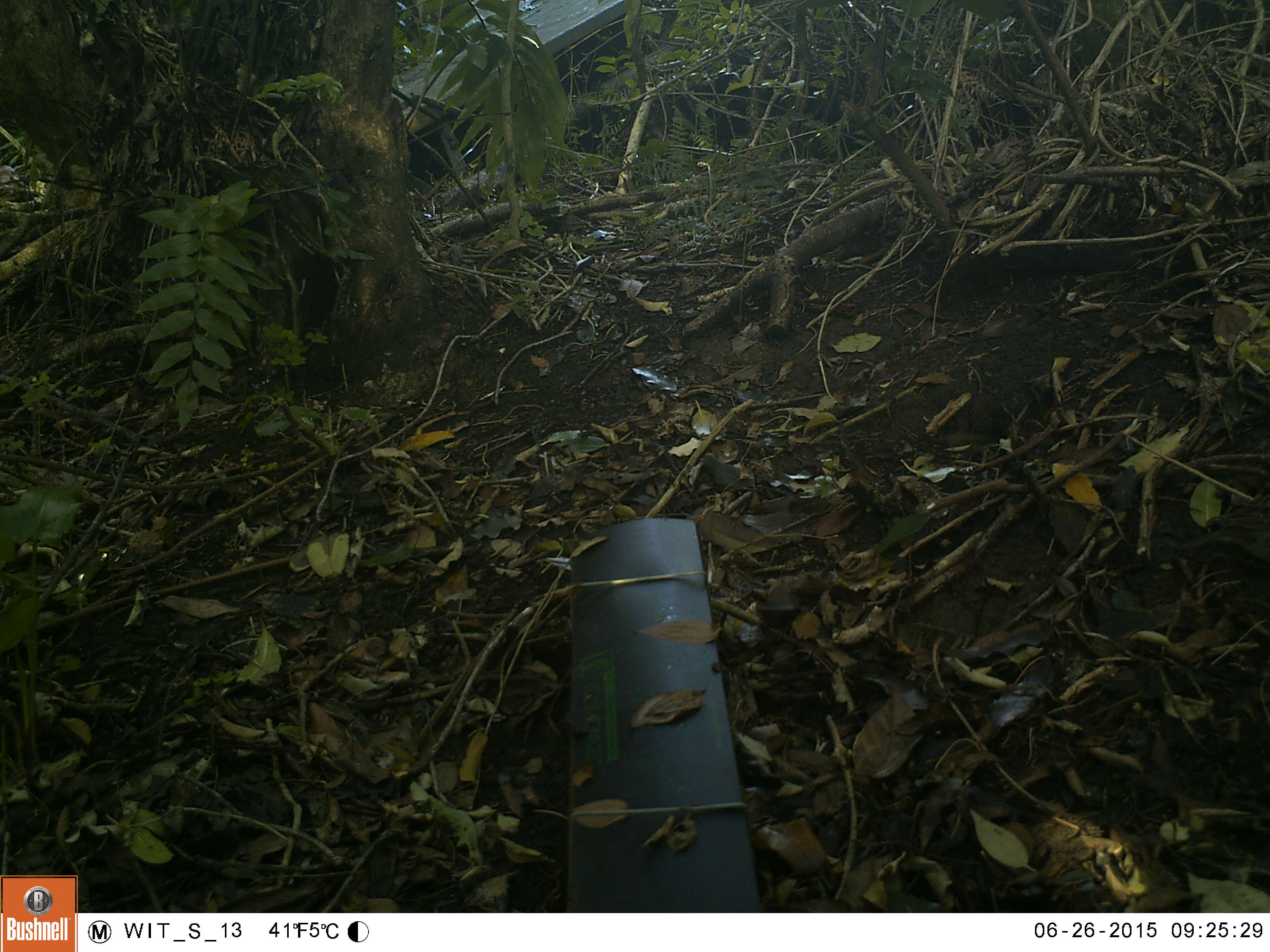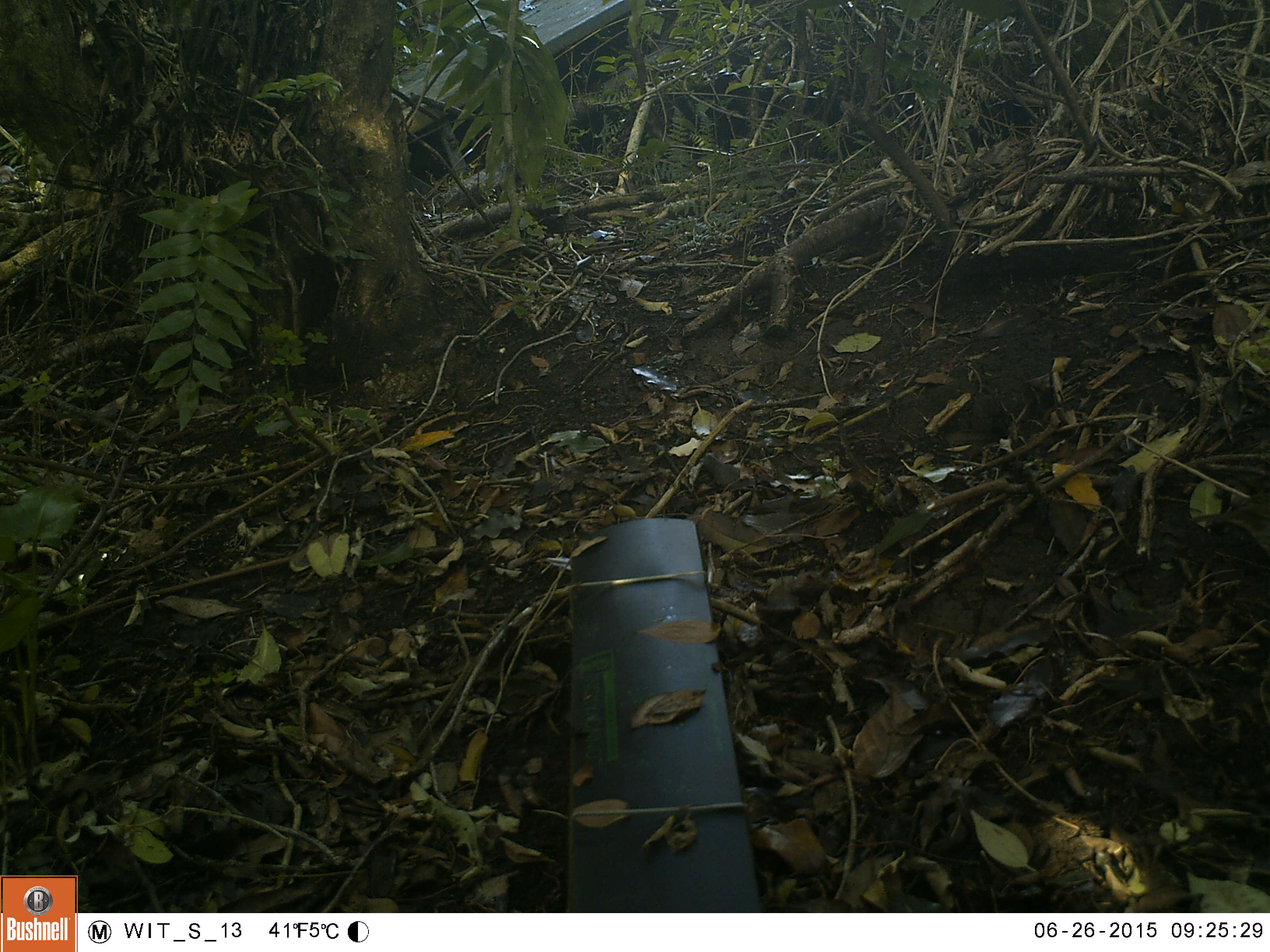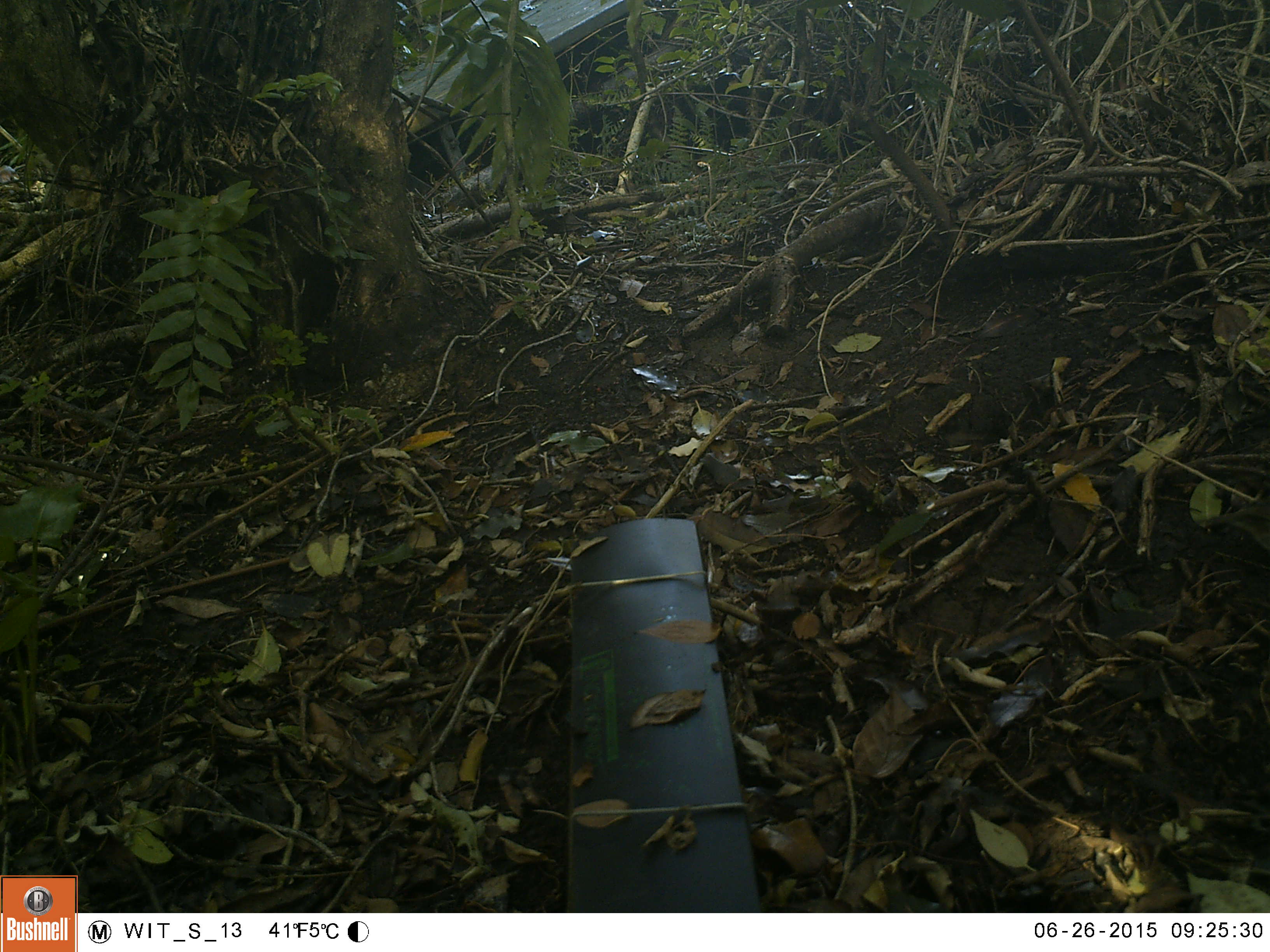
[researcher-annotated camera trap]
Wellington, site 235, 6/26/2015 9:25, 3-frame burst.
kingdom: Animalia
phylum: Chordata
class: Aves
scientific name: Aves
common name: bird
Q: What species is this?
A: Bird (Aves).